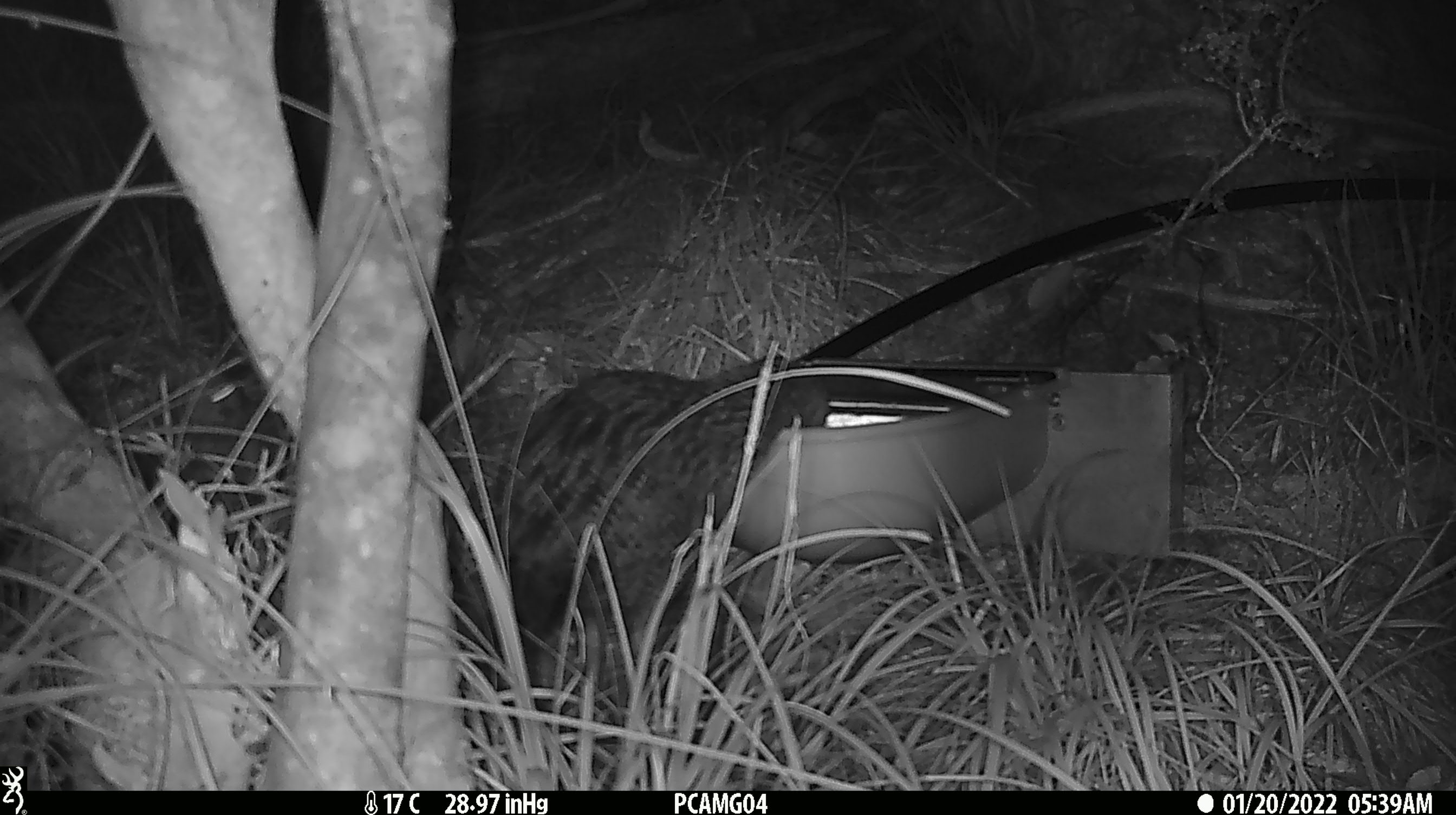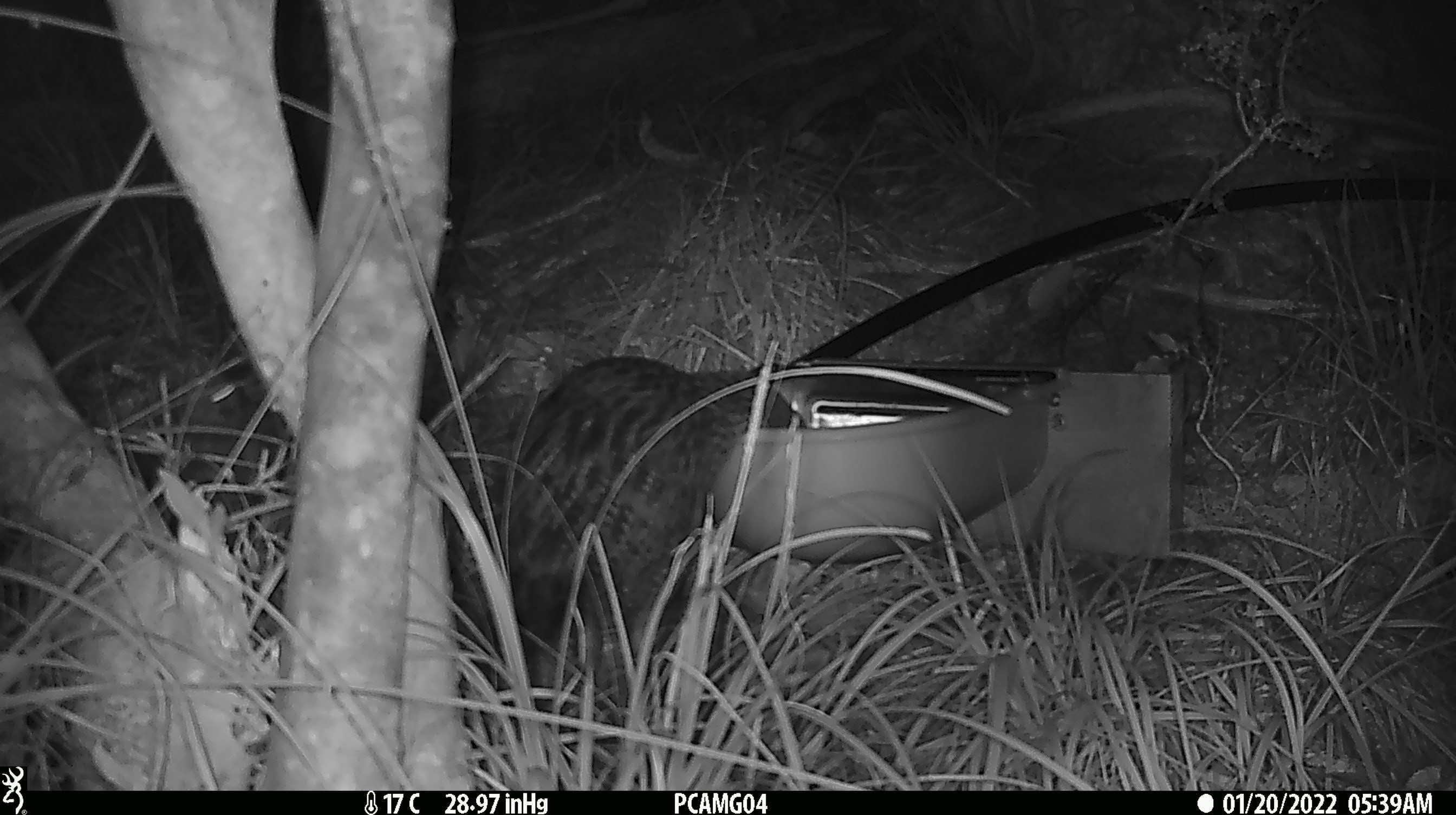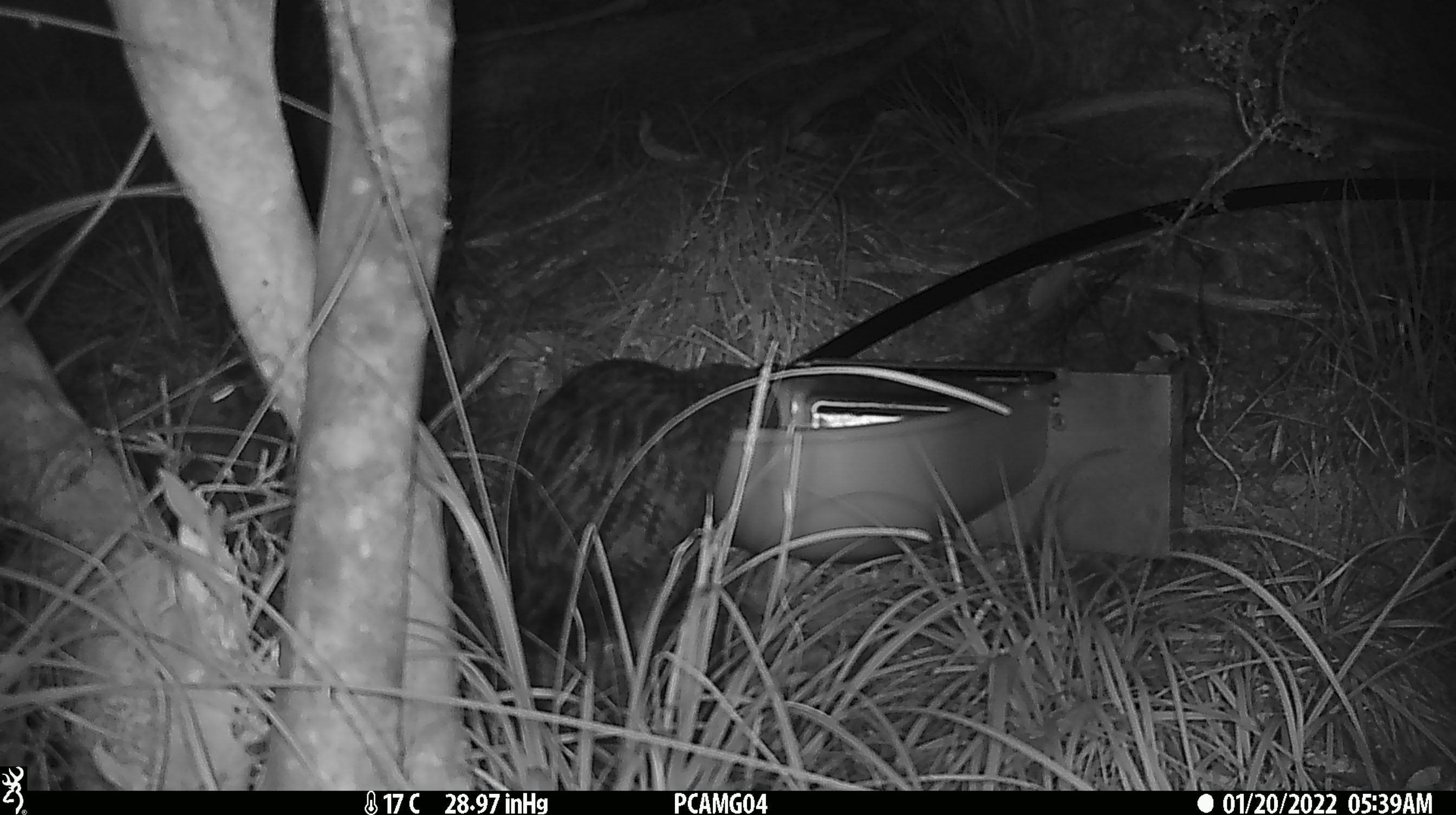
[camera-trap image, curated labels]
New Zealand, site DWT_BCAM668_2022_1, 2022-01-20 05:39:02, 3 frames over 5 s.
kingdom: Animalia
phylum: Chordata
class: Aves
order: Gruiformes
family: Rallidae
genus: Gallirallus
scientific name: Gallirallus australis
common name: weka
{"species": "weka (Gallirallus australis)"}